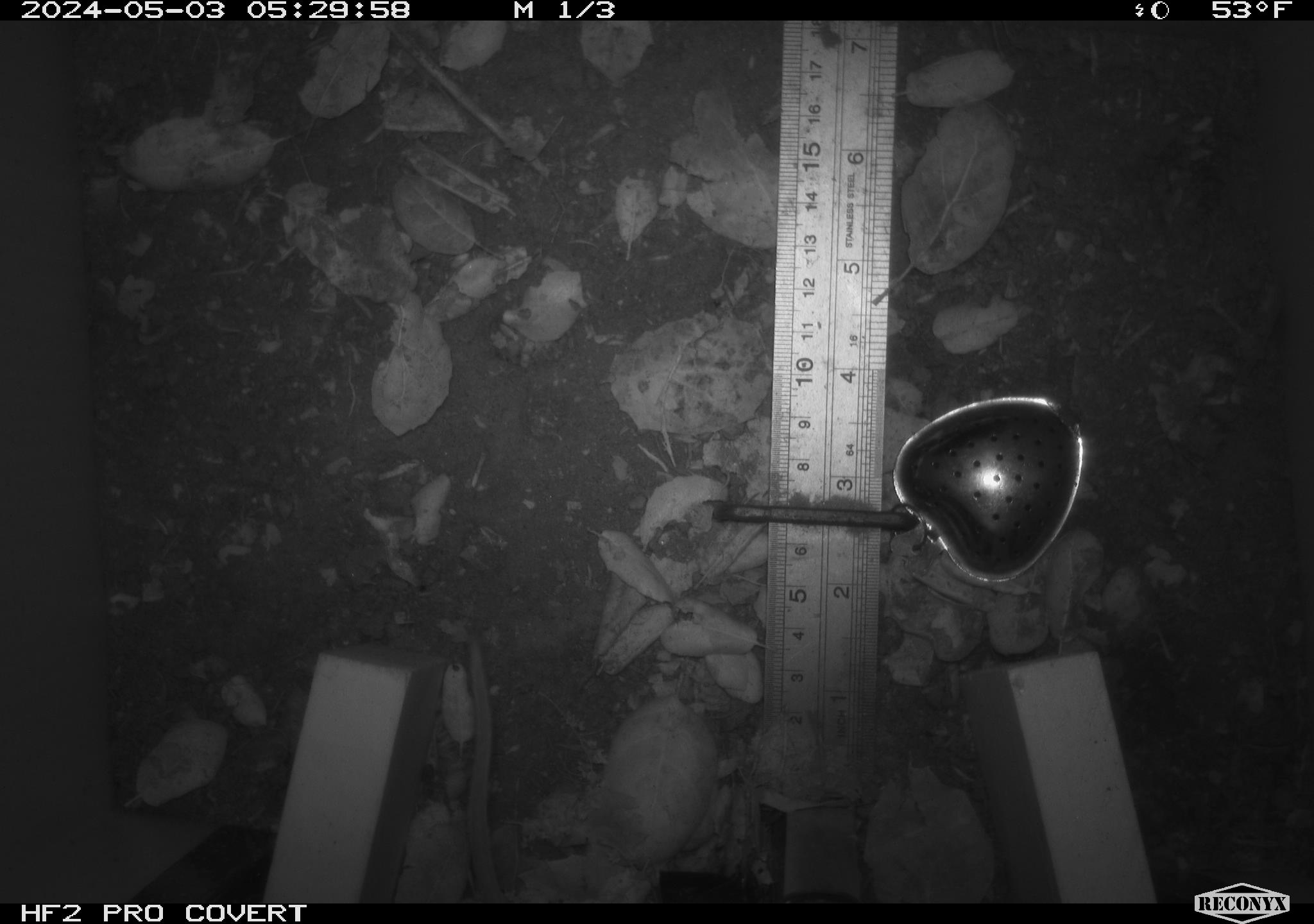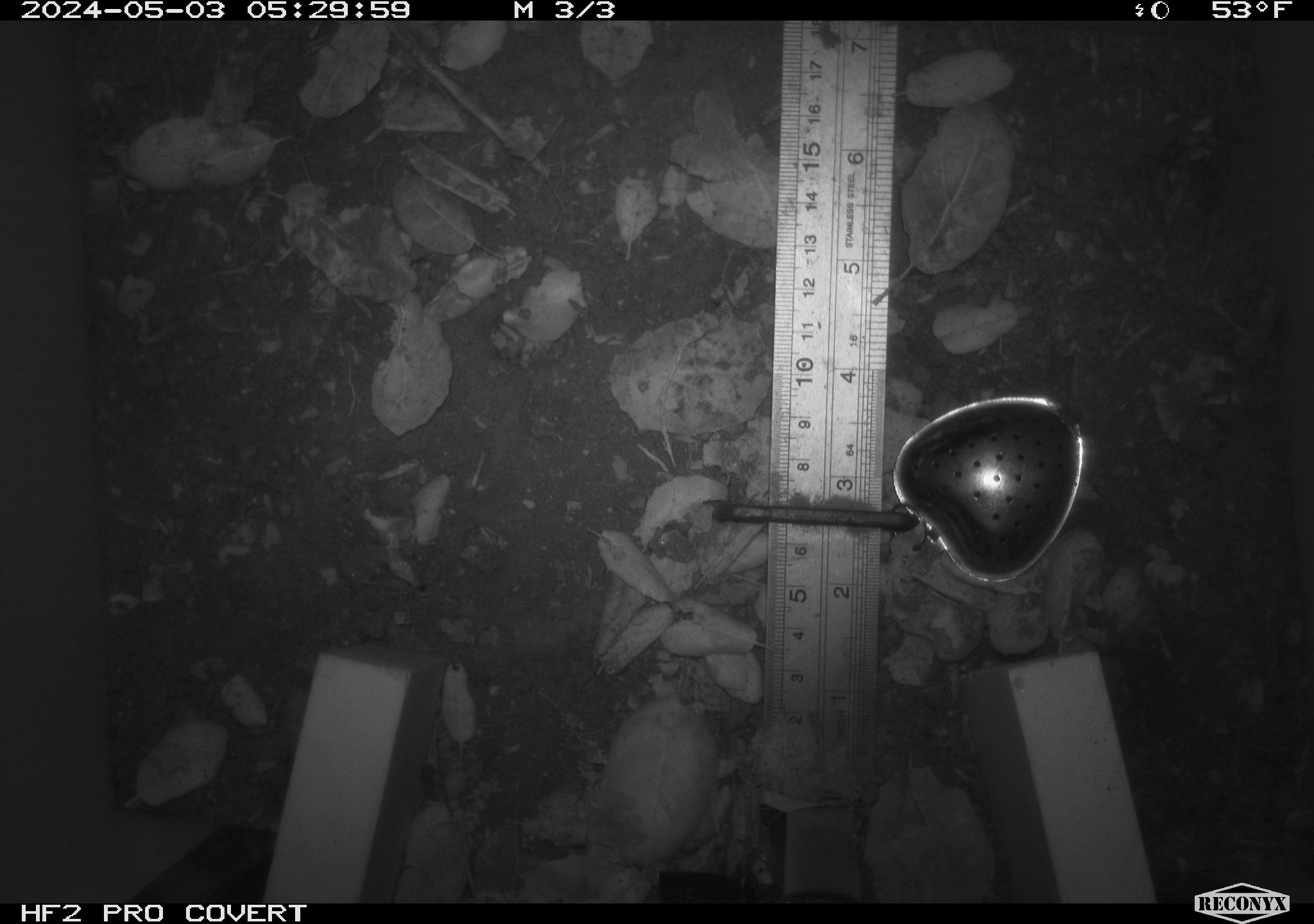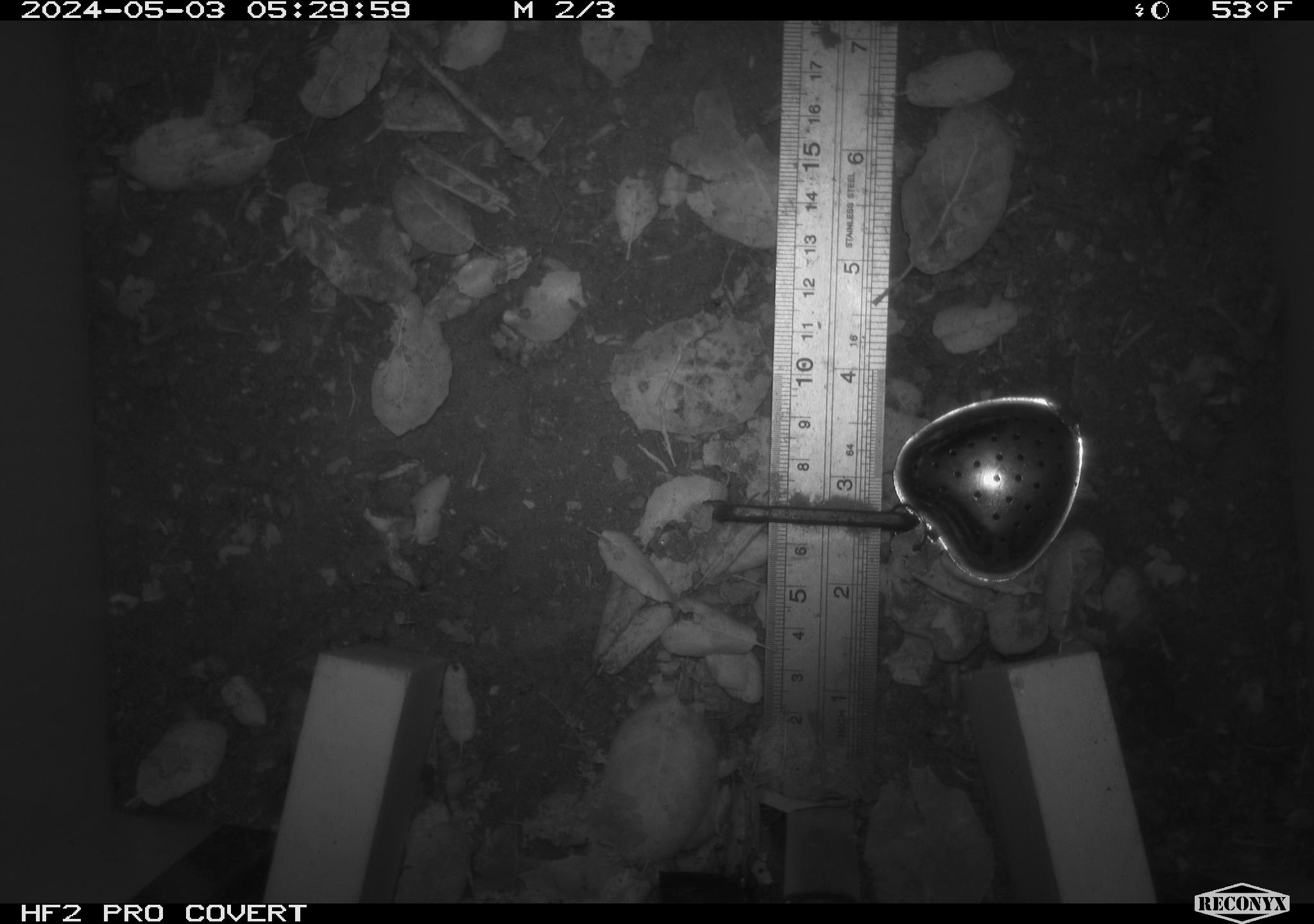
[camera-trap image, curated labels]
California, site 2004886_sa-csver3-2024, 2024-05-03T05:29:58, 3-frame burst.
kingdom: Animalia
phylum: Chordata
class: Mammalia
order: Rodentia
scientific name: Rodentia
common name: rodent